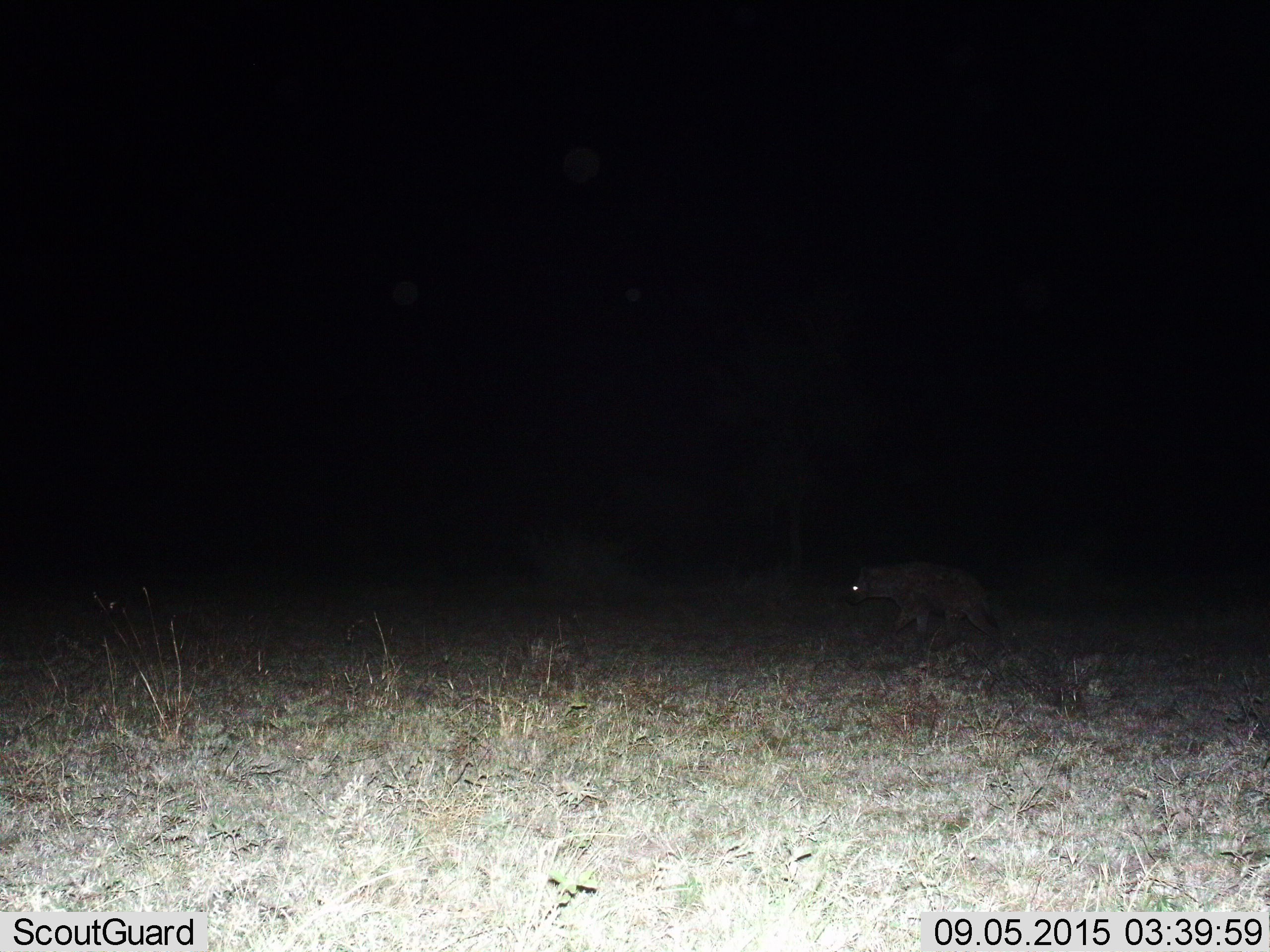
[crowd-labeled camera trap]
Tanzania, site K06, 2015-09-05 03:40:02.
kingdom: Animalia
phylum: Chordata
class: Mammalia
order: Carnivora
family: Hyaenidae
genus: Crocuta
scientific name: Crocuta crocuta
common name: spotted hyena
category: hyenaspotted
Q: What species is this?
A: Hyenaspotted (spotted hyena) (Crocuta crocuta).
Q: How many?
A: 1.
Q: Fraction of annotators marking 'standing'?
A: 17%.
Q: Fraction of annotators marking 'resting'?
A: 0%.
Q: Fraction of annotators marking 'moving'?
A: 100%.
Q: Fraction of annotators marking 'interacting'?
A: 0%.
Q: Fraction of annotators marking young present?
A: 0%.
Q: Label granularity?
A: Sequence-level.